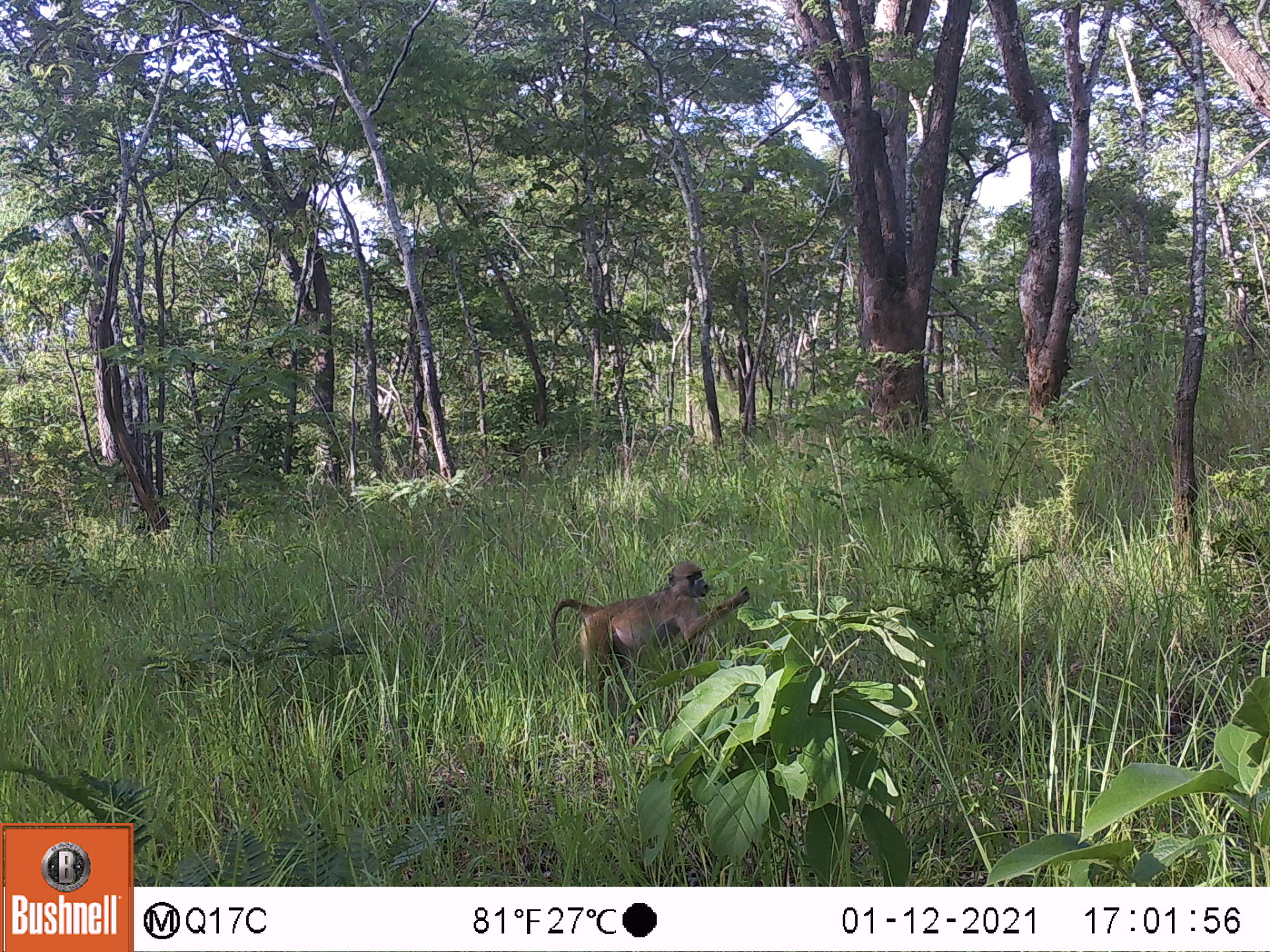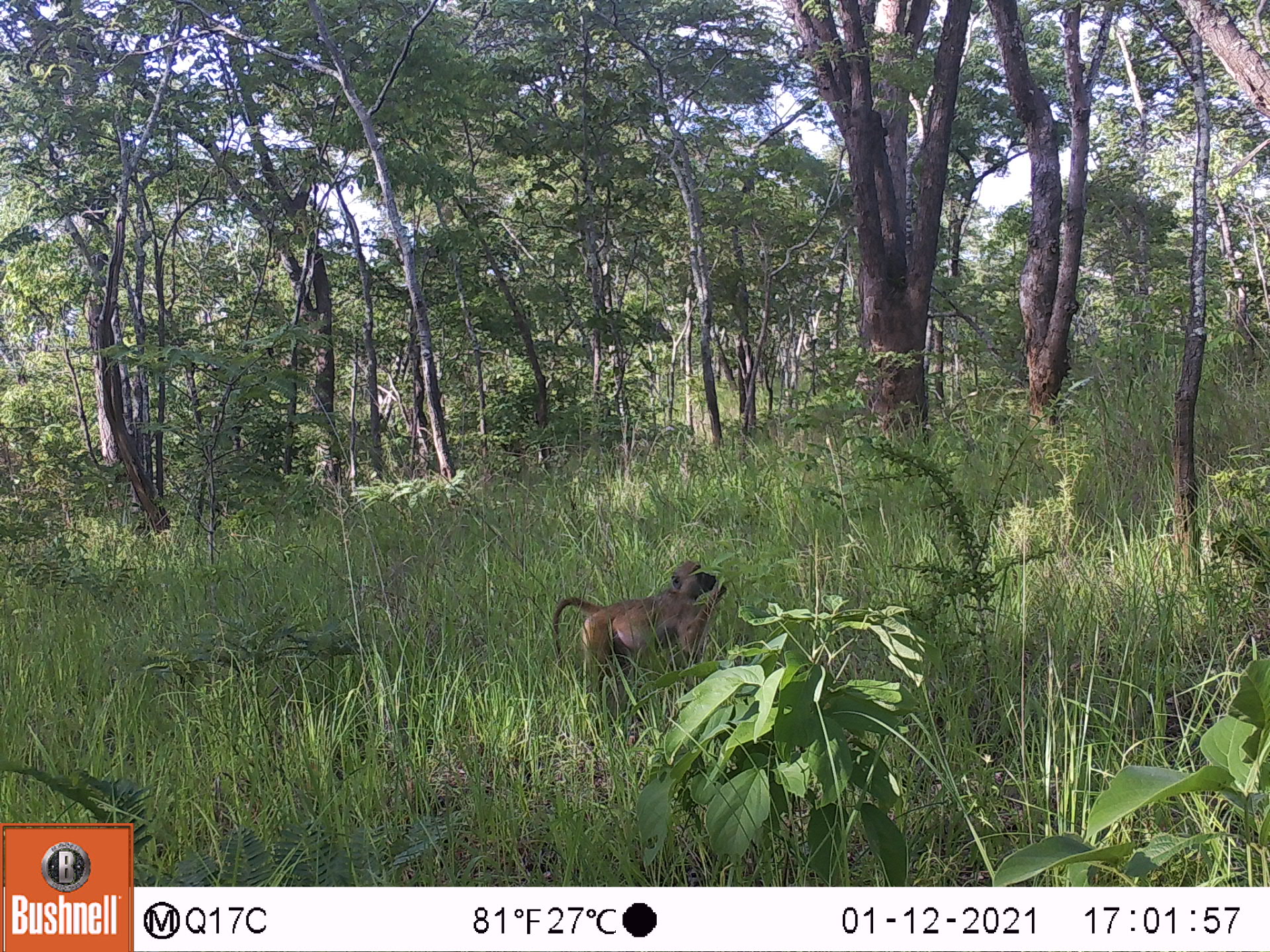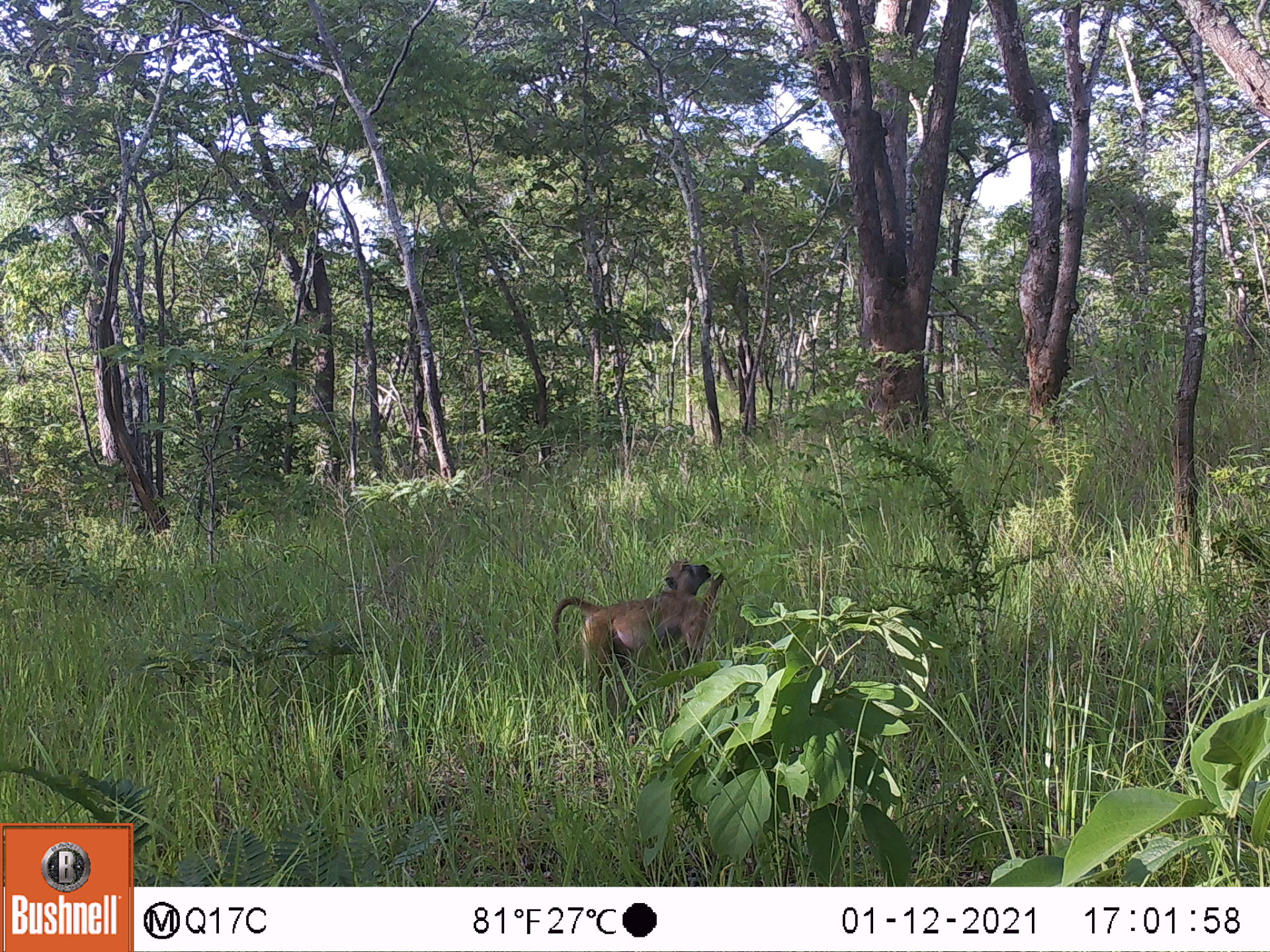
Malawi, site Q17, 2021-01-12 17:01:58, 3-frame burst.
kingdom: Animalia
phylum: Chordata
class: Mammalia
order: Primates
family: Cercopithecidae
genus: Papio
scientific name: Papio cynocephalus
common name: yellow baboon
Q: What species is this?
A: Yellow baboon (Papio cynocephalus).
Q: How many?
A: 1.